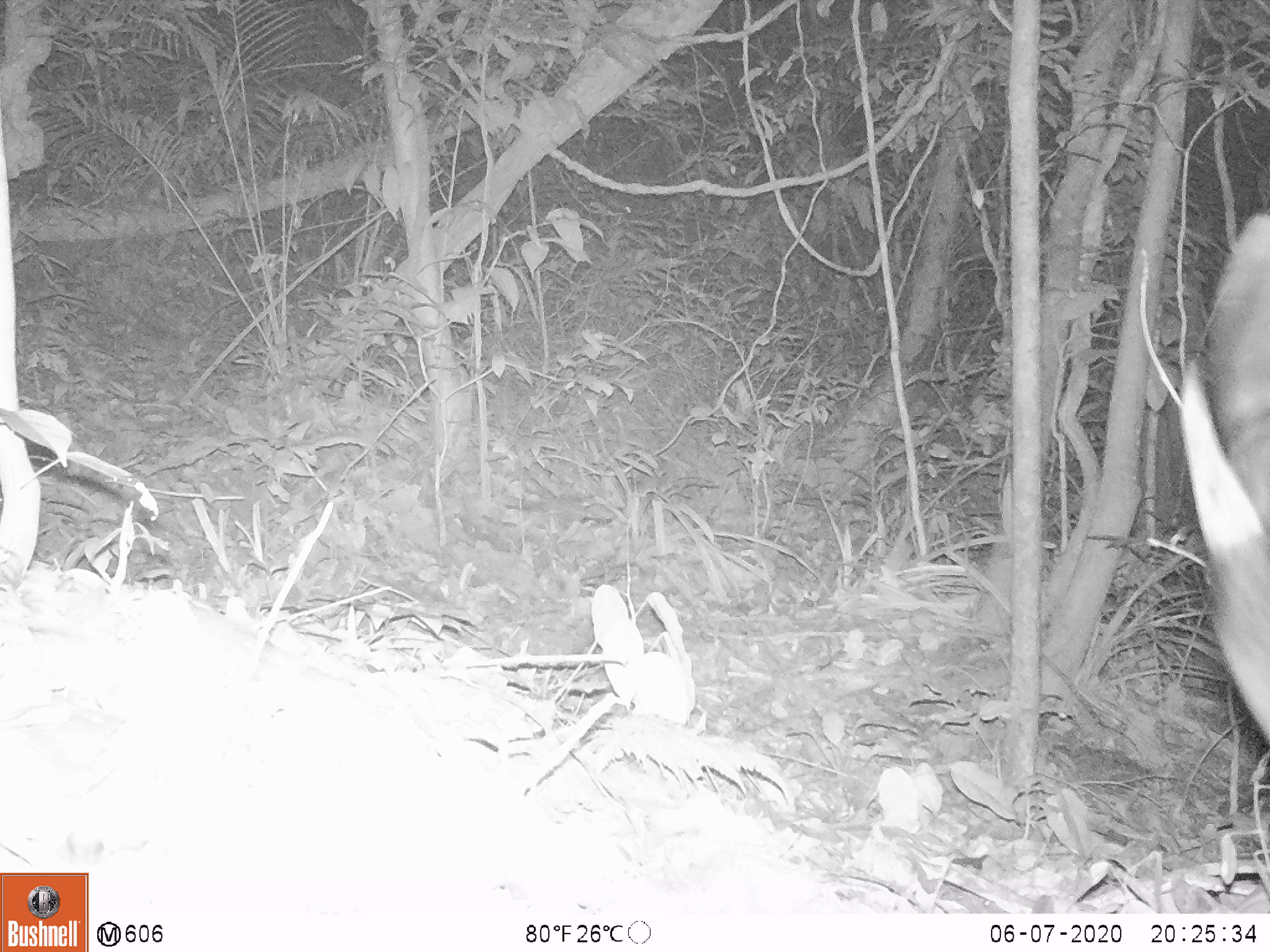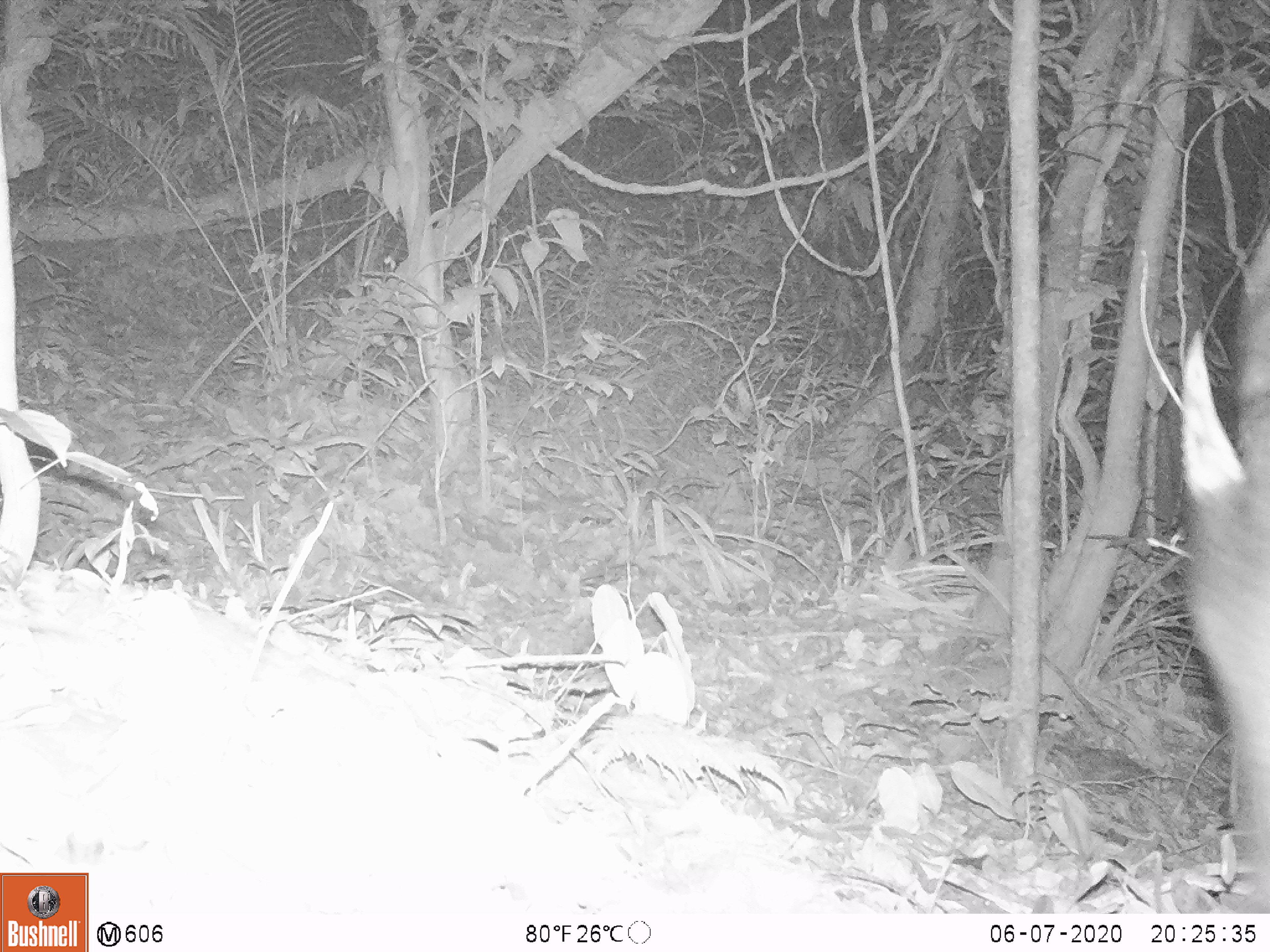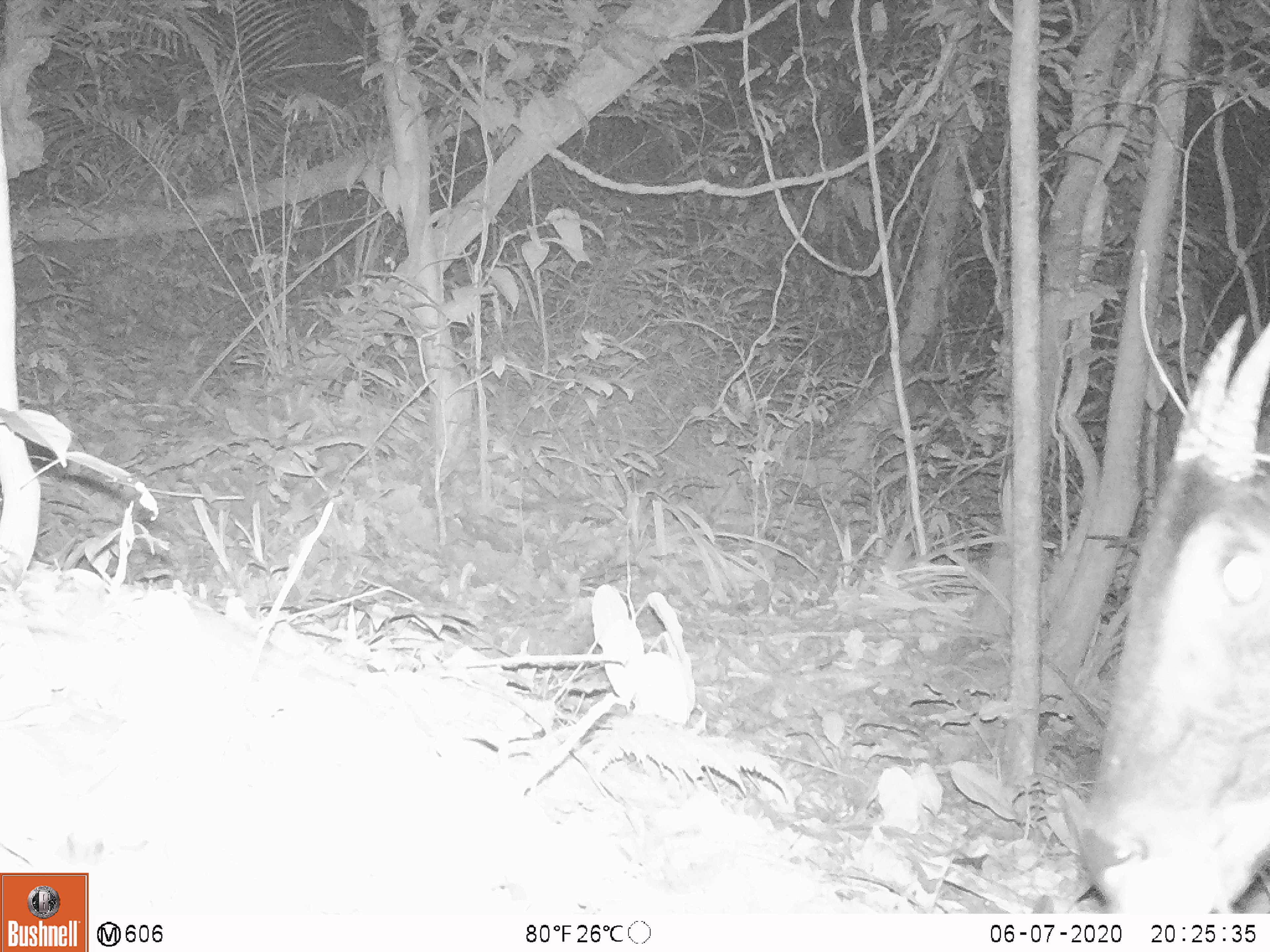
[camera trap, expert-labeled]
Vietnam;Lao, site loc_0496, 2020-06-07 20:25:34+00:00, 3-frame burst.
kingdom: Animalia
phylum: Chordata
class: Mammalia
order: Artiodactyla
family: Bovidae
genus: Capricornis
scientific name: Capricornis sumatraensis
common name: chinese serow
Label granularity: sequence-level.